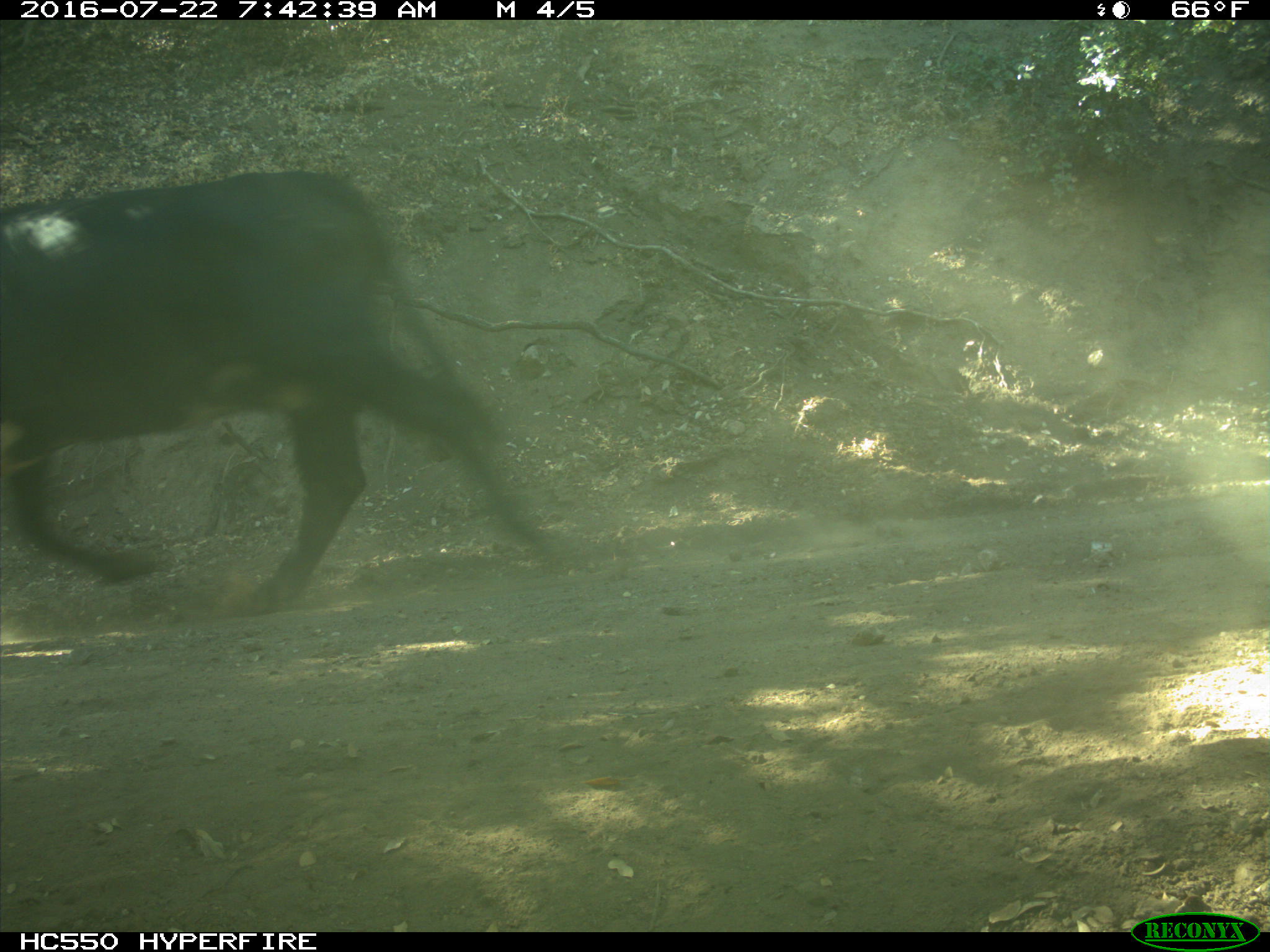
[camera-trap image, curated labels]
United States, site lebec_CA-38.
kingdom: Animalia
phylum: Chordata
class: Mammalia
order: Artiodactyla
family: Bovidae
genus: Bos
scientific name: Bos taurus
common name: domestic cow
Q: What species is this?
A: Bos taurus (domestic cow).